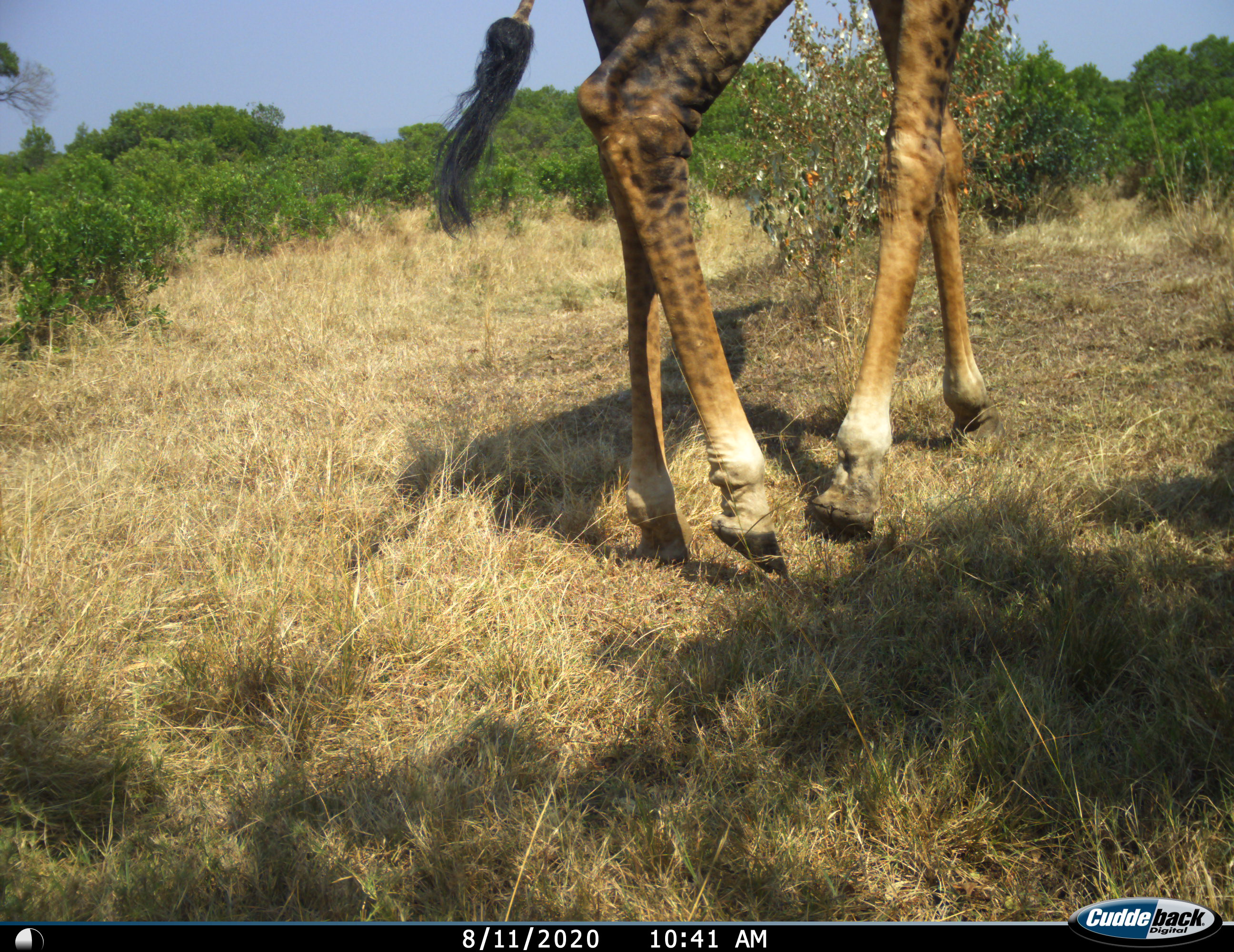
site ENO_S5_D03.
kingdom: Animalia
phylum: Chordata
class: Mammalia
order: Artiodactyla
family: Giraffidae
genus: Giraffa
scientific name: Giraffa camelopardalis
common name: giraffe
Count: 1.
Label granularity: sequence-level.